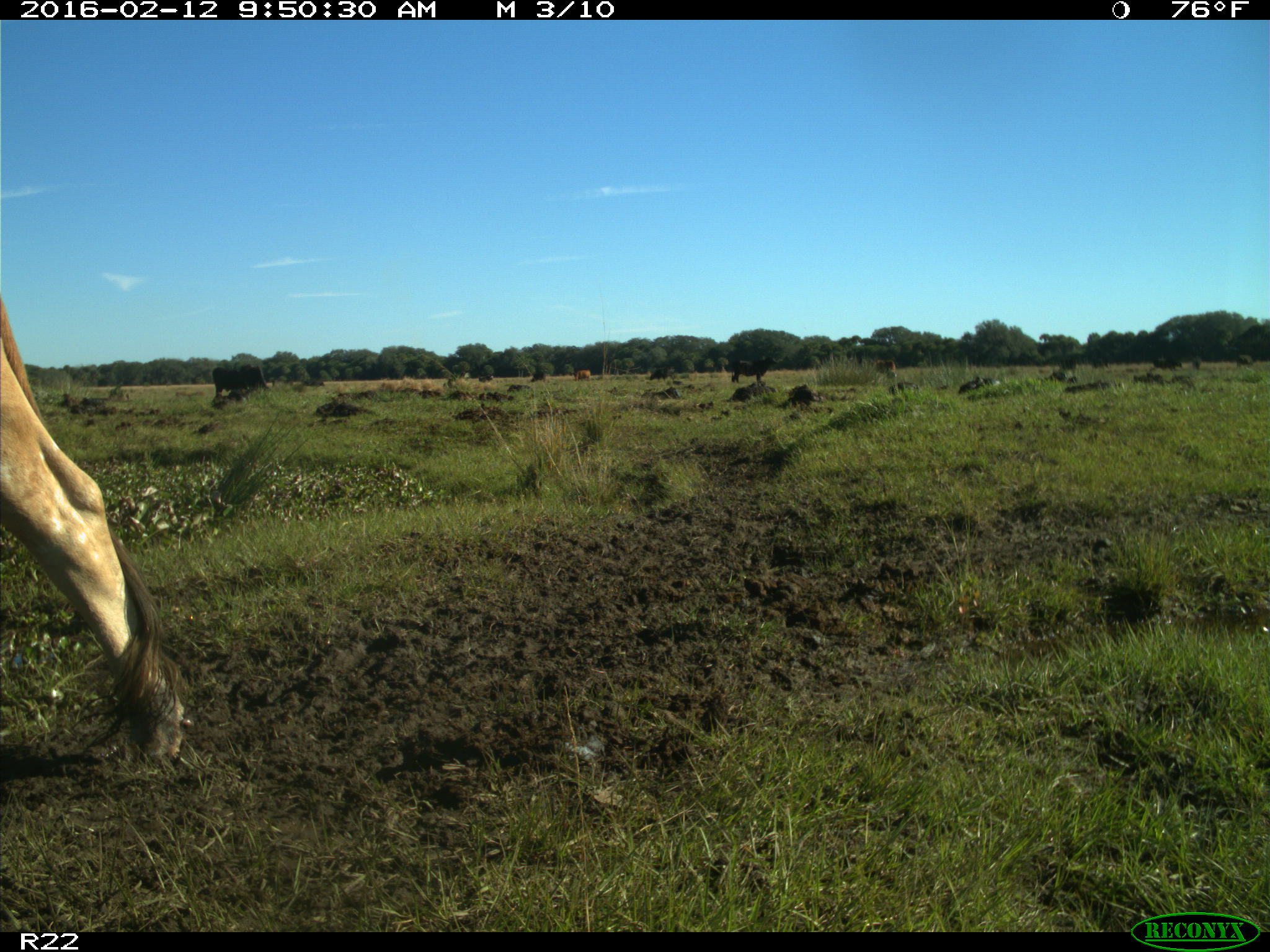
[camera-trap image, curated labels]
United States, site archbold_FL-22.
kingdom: Animalia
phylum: Chordata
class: Mammalia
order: Artiodactyla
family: Bovidae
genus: Bos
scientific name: Bos taurus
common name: domestic cow